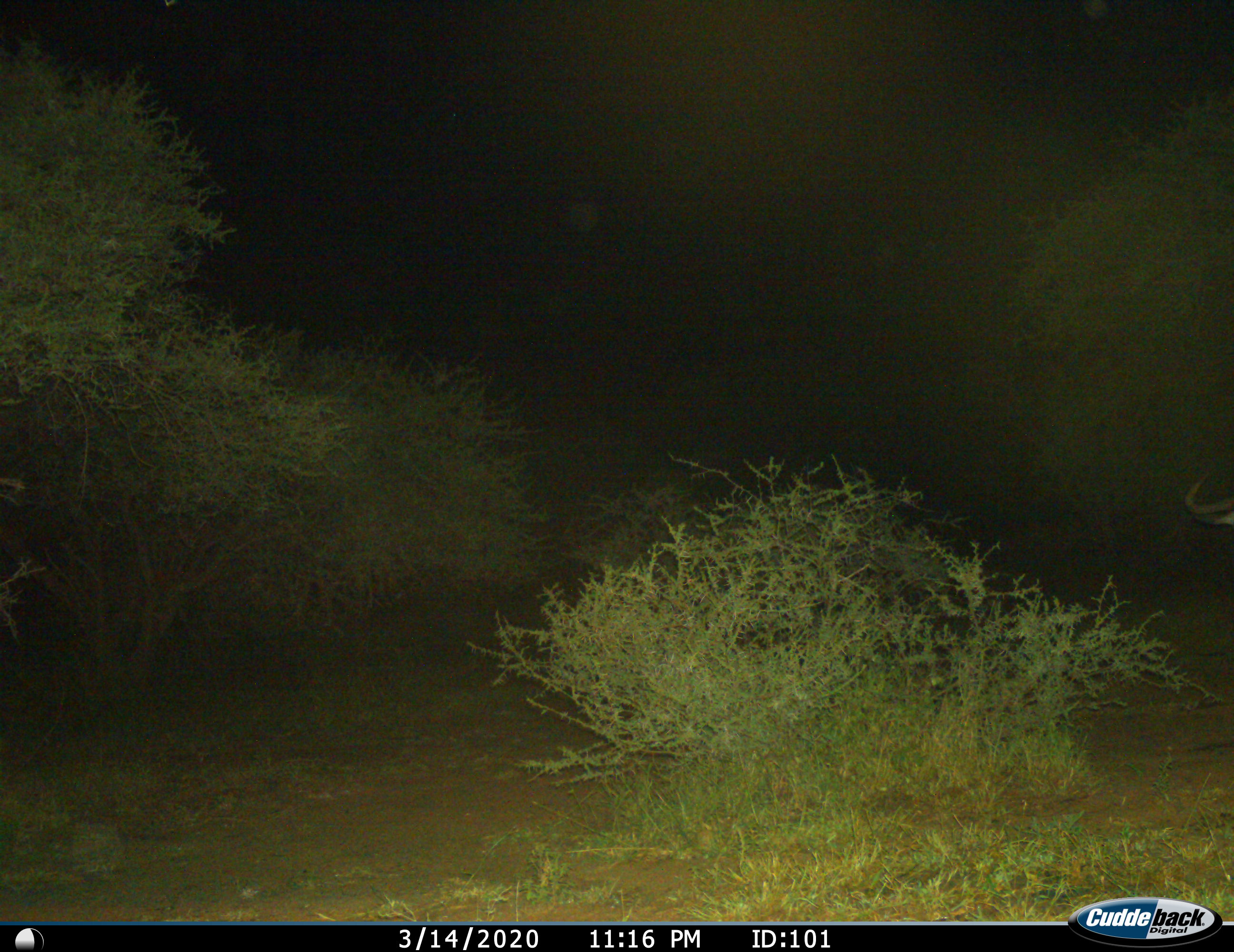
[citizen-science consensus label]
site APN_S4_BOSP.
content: unidentified animal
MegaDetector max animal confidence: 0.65